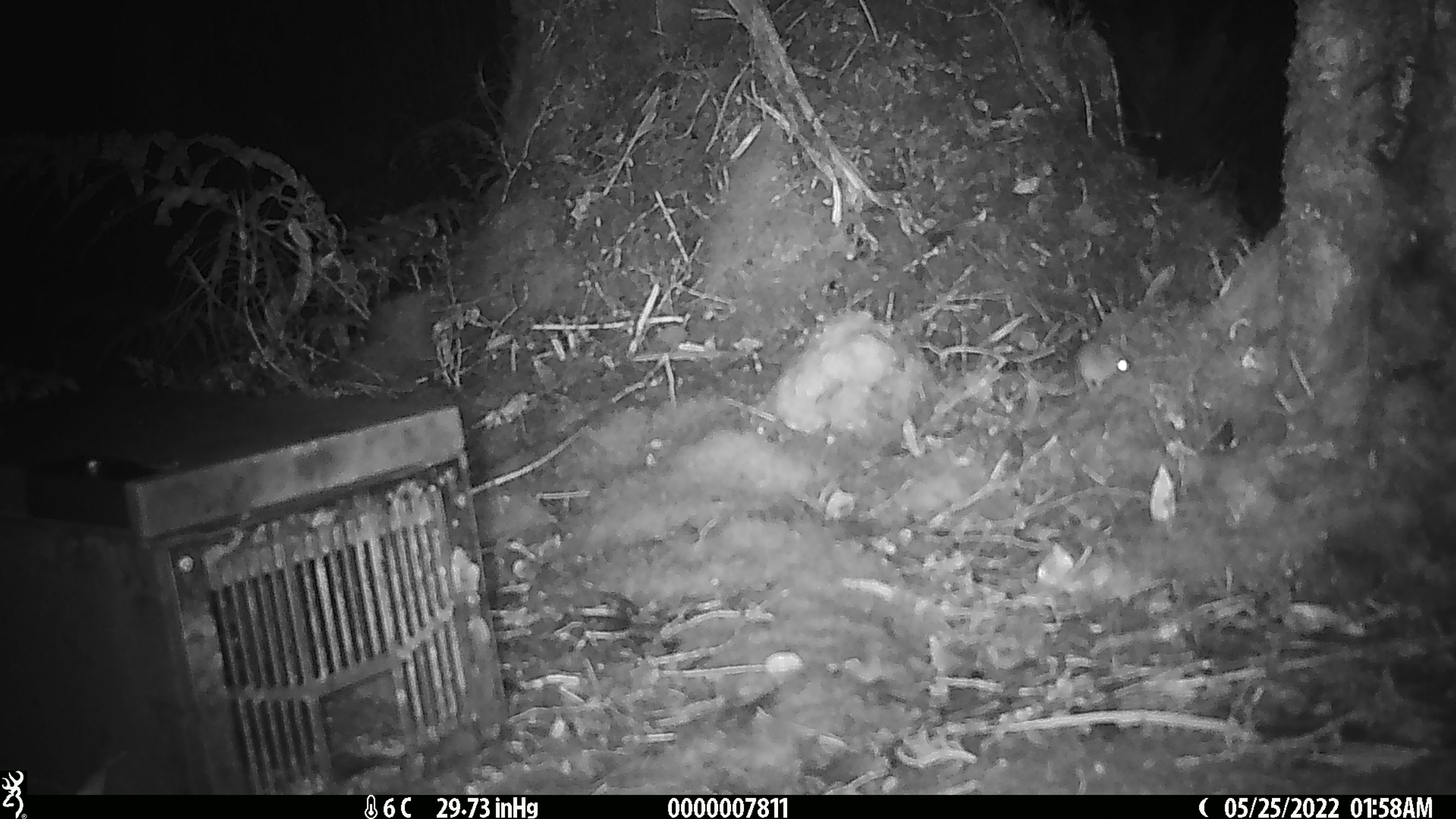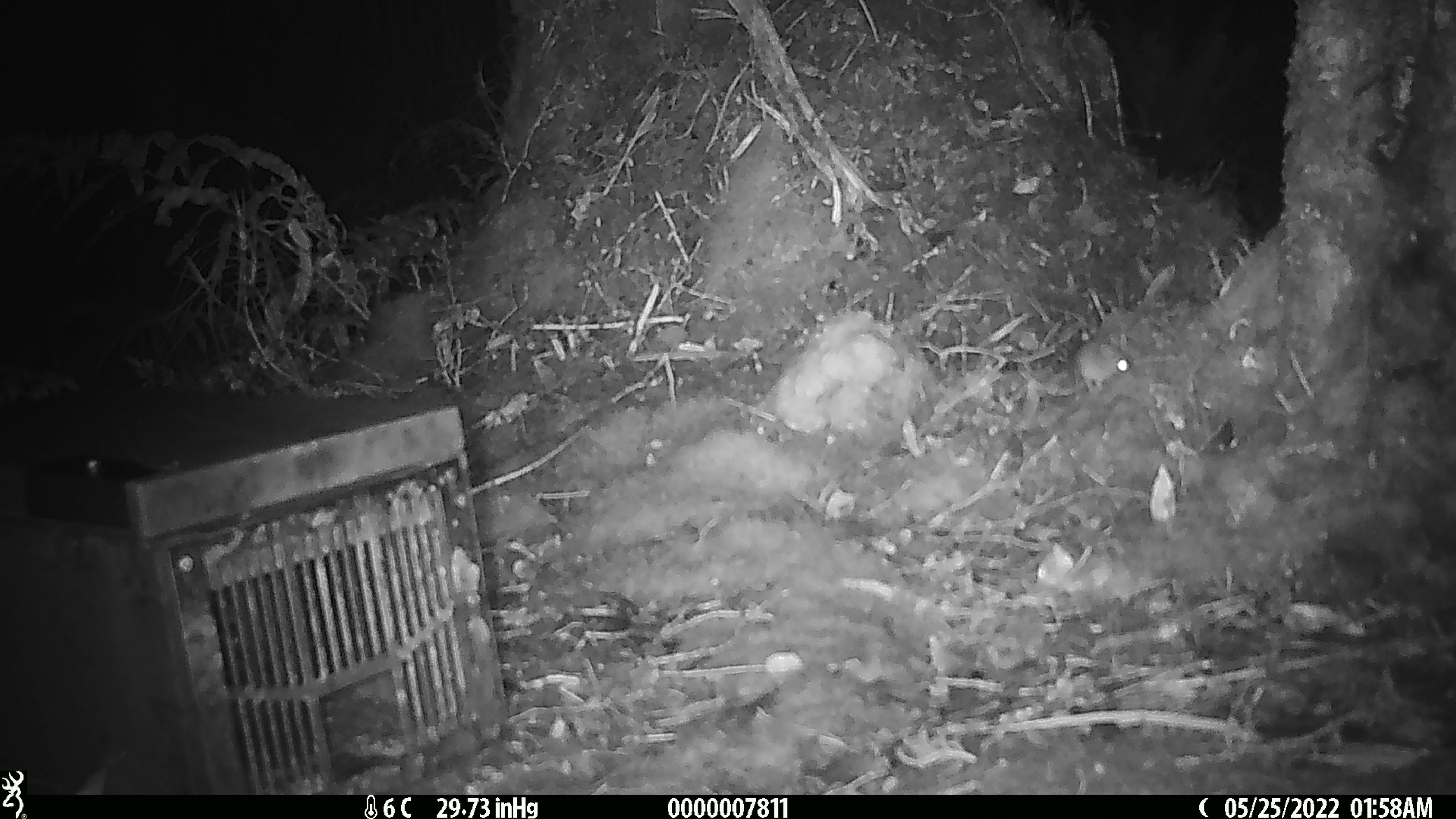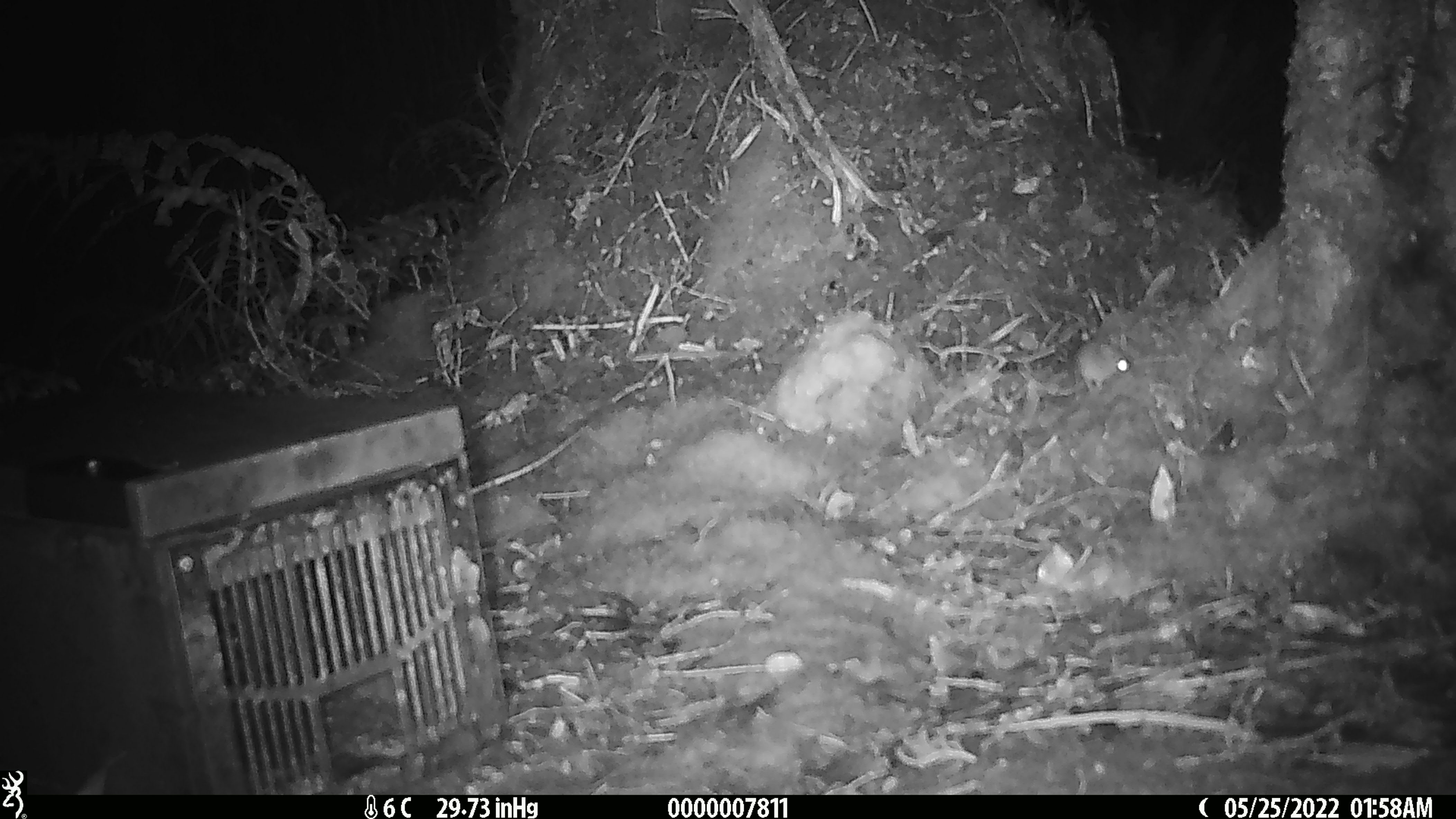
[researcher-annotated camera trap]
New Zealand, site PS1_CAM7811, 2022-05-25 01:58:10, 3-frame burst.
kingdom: Animalia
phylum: Chordata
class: Mammalia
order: Rodentia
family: Muridae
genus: Mus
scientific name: Mus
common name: mouse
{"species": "mouse (Mus)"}